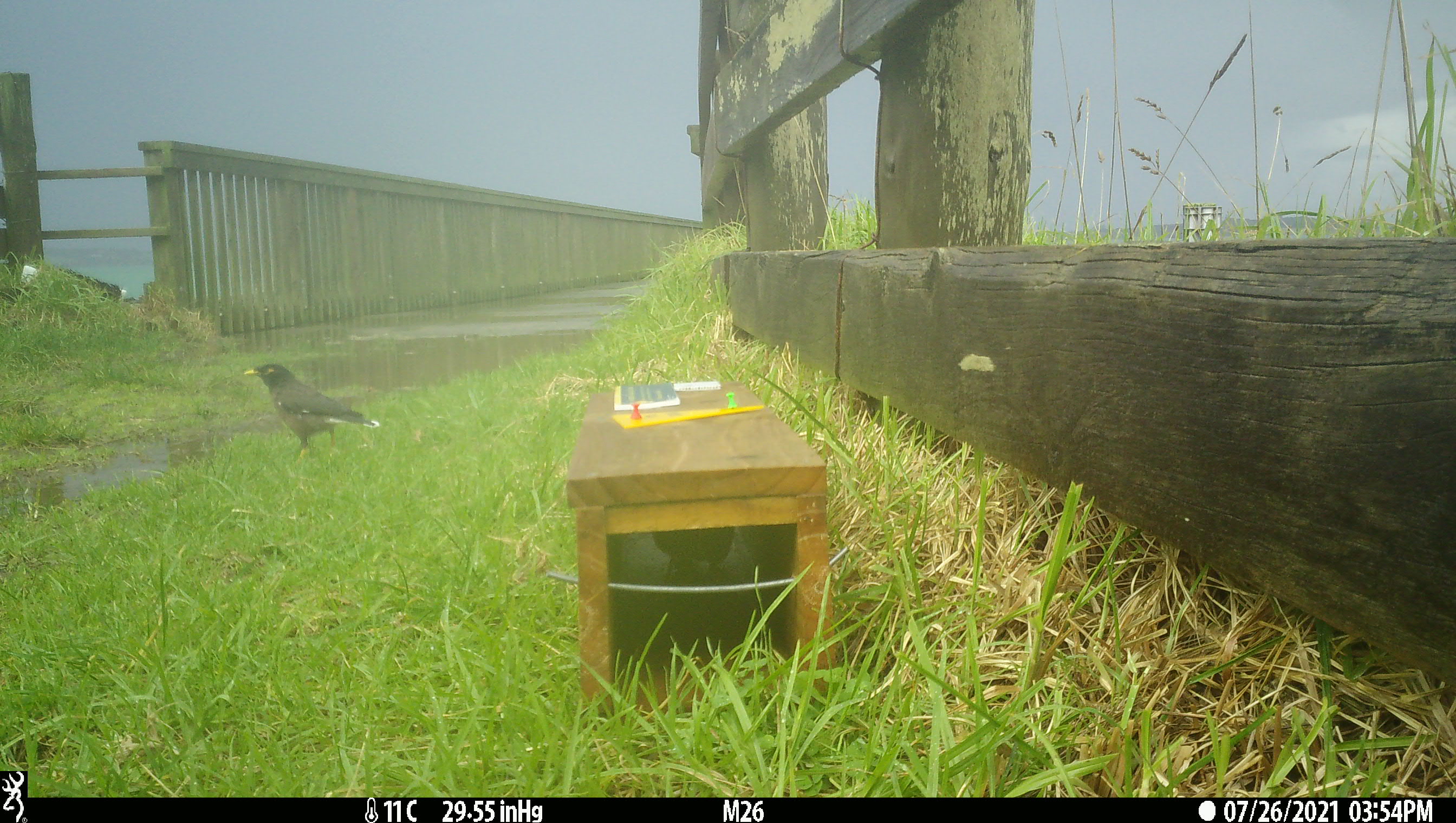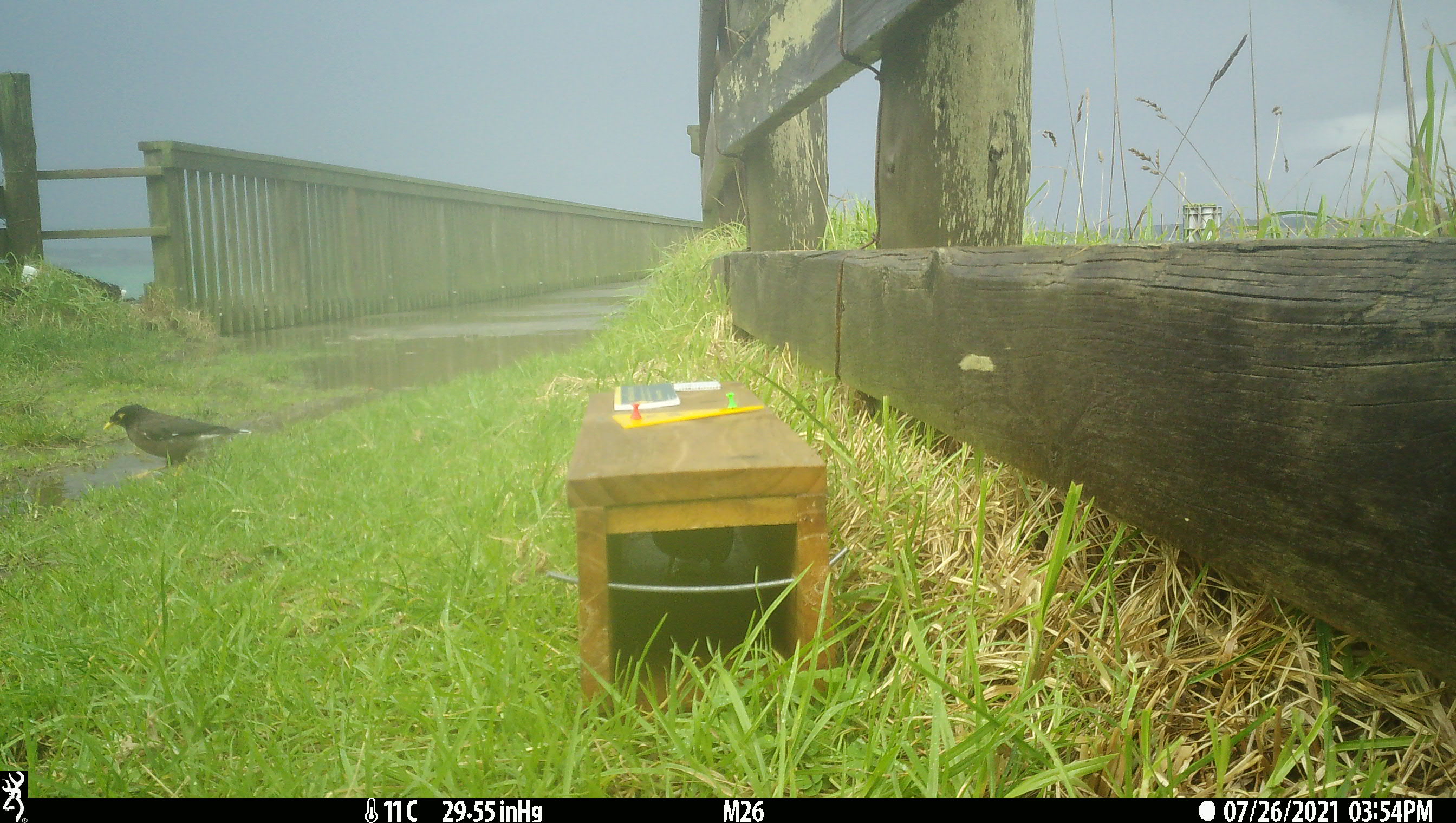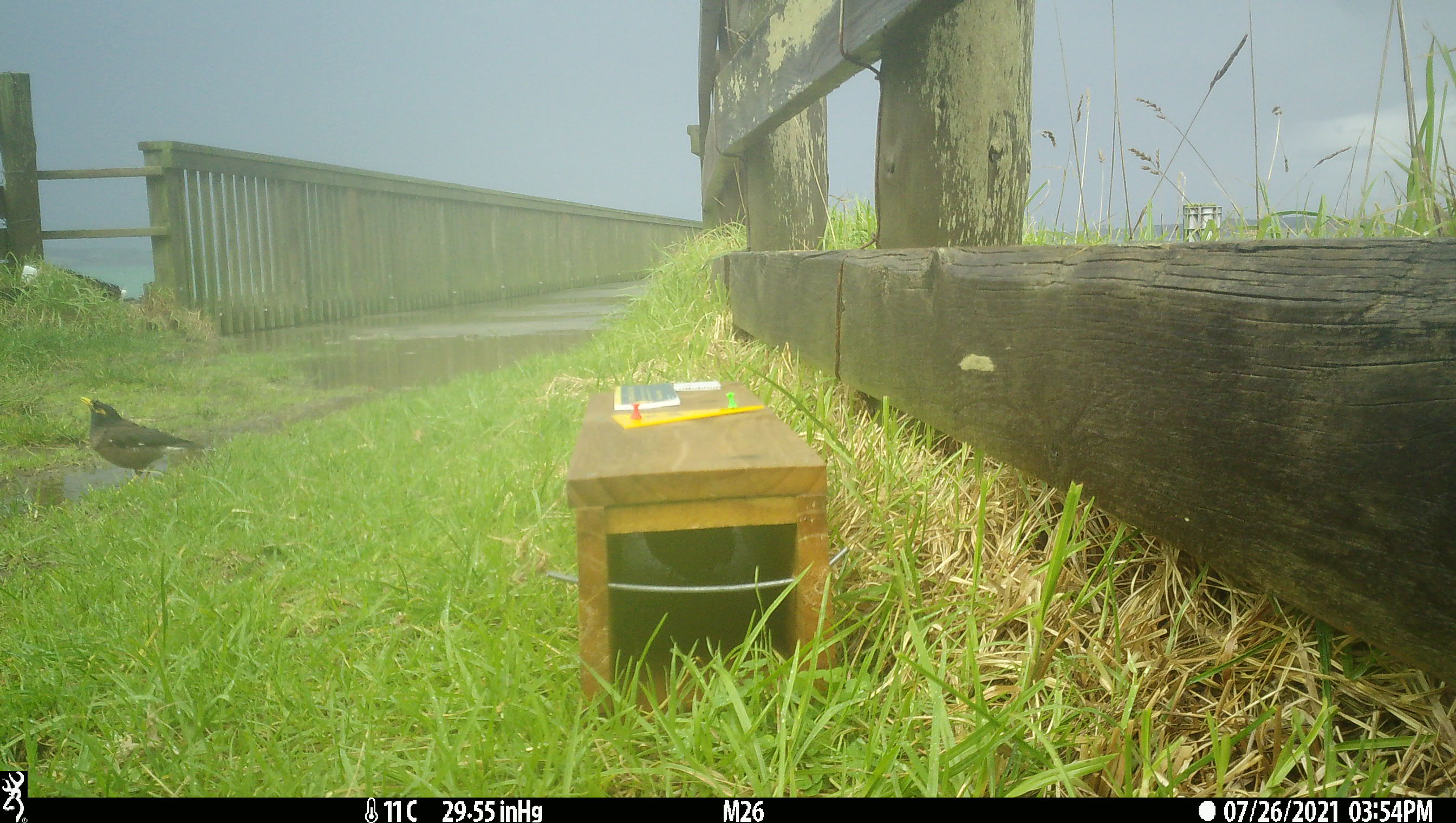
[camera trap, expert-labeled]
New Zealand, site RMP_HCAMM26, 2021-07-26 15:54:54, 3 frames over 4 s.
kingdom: Animalia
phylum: Chordata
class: Aves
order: Passeriformes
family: Sturnidae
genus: Acridotheres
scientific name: Acridotheres tristis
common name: common myna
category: myna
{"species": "myna (common myna) (Acridotheres tristis)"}